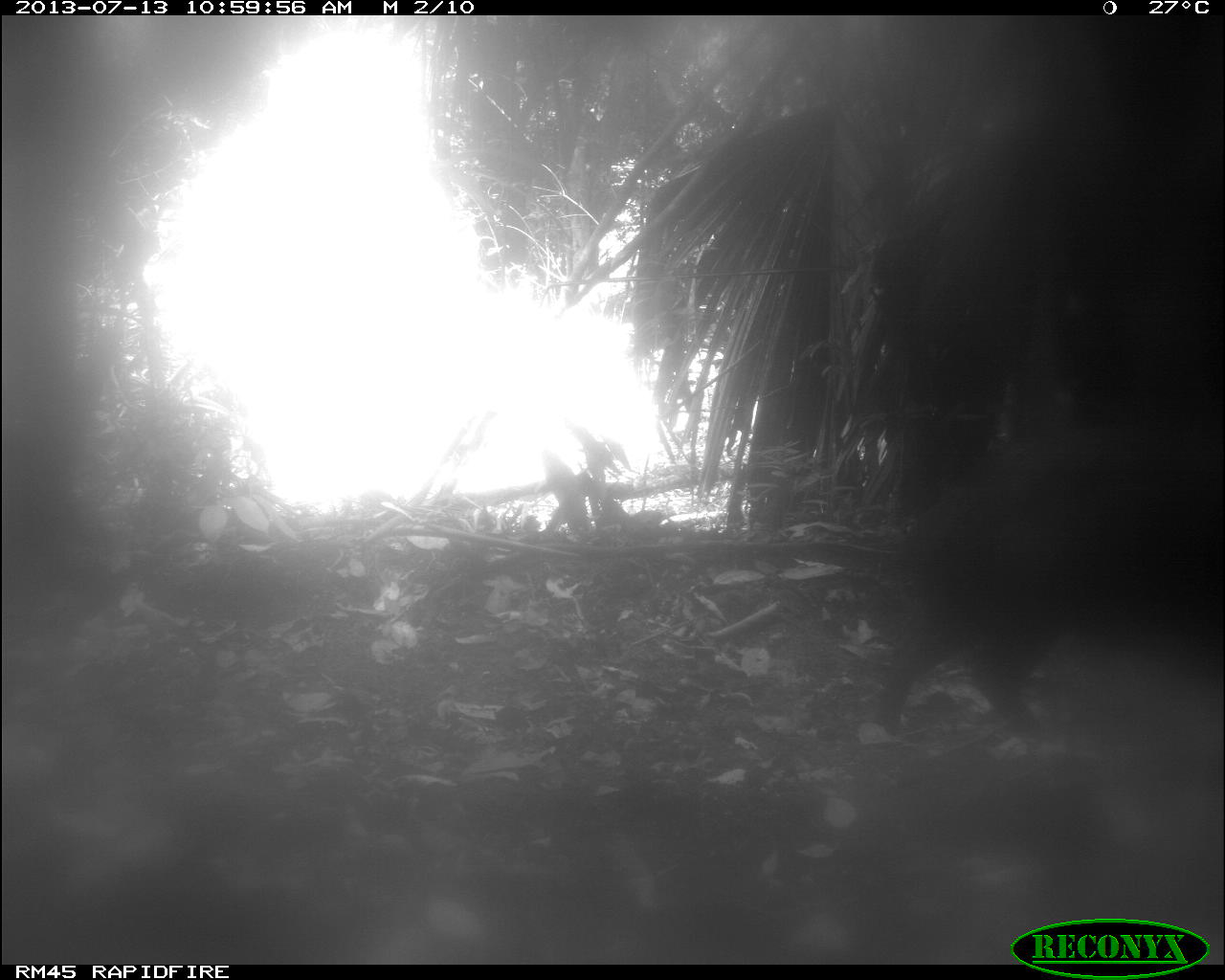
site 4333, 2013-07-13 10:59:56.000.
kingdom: Animalia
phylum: Chordata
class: Mammalia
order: Artiodactyla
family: Tayassuidae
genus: Tayassu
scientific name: Tayassu pecari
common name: white-lipped peccary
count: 1